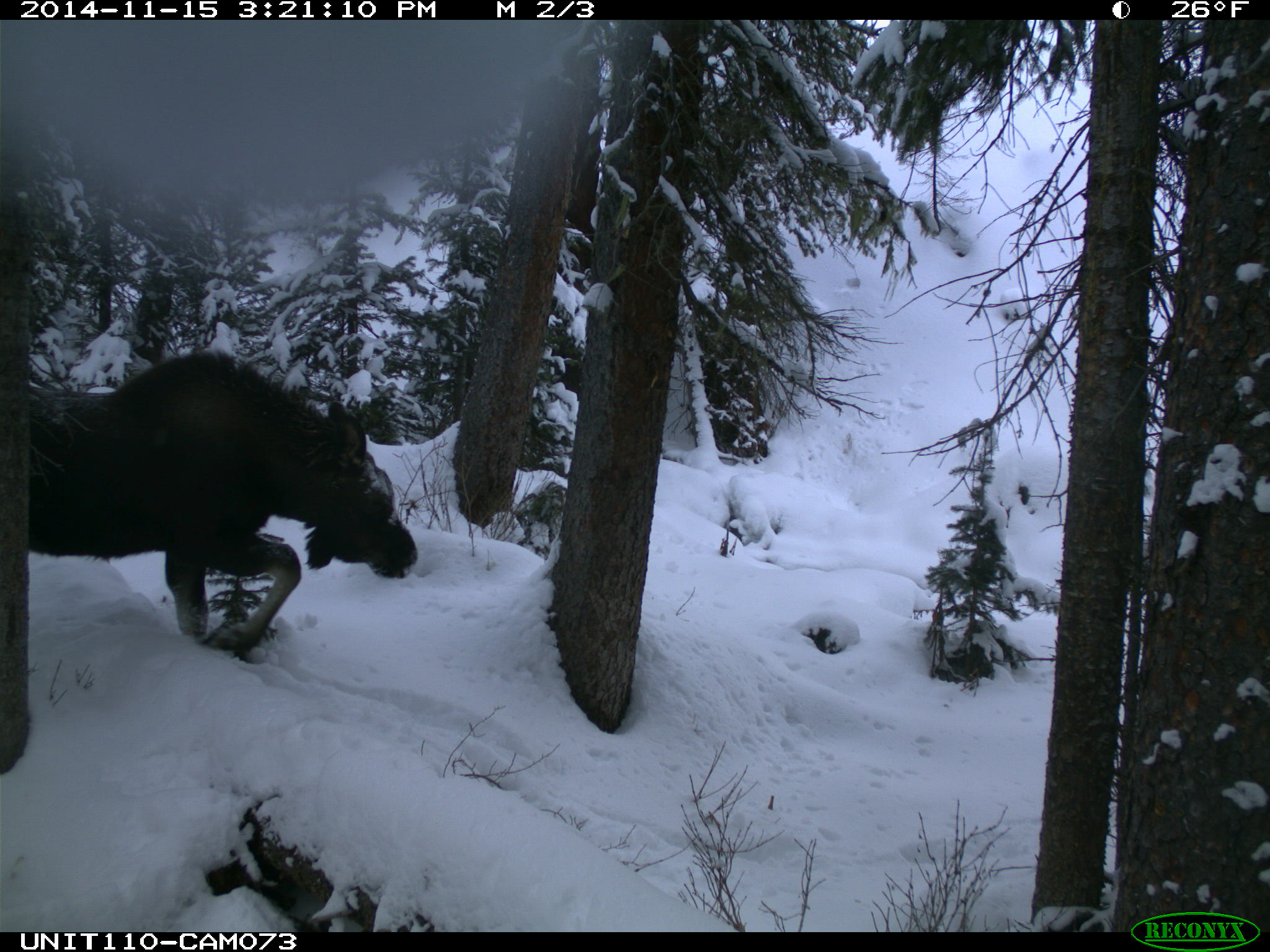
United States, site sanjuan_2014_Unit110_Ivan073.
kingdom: Animalia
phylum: Chordata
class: Mammalia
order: Artiodactyla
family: Cervidae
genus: Alces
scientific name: Alces alces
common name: moose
Alces alces (moose).